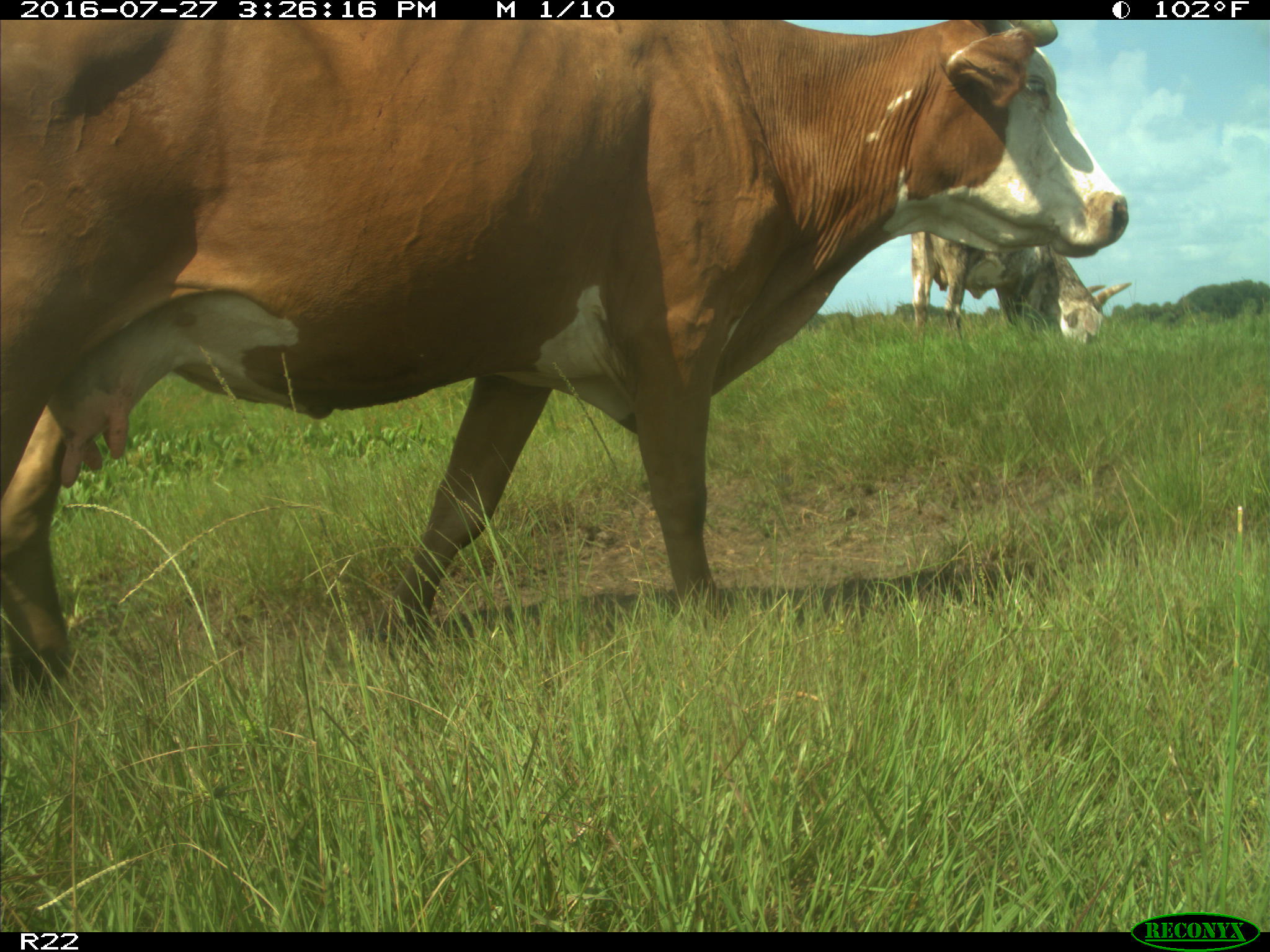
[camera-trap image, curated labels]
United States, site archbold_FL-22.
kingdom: Animalia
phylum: Chordata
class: Mammalia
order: Artiodactyla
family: Bovidae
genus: Bos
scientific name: Bos taurus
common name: domestic cow